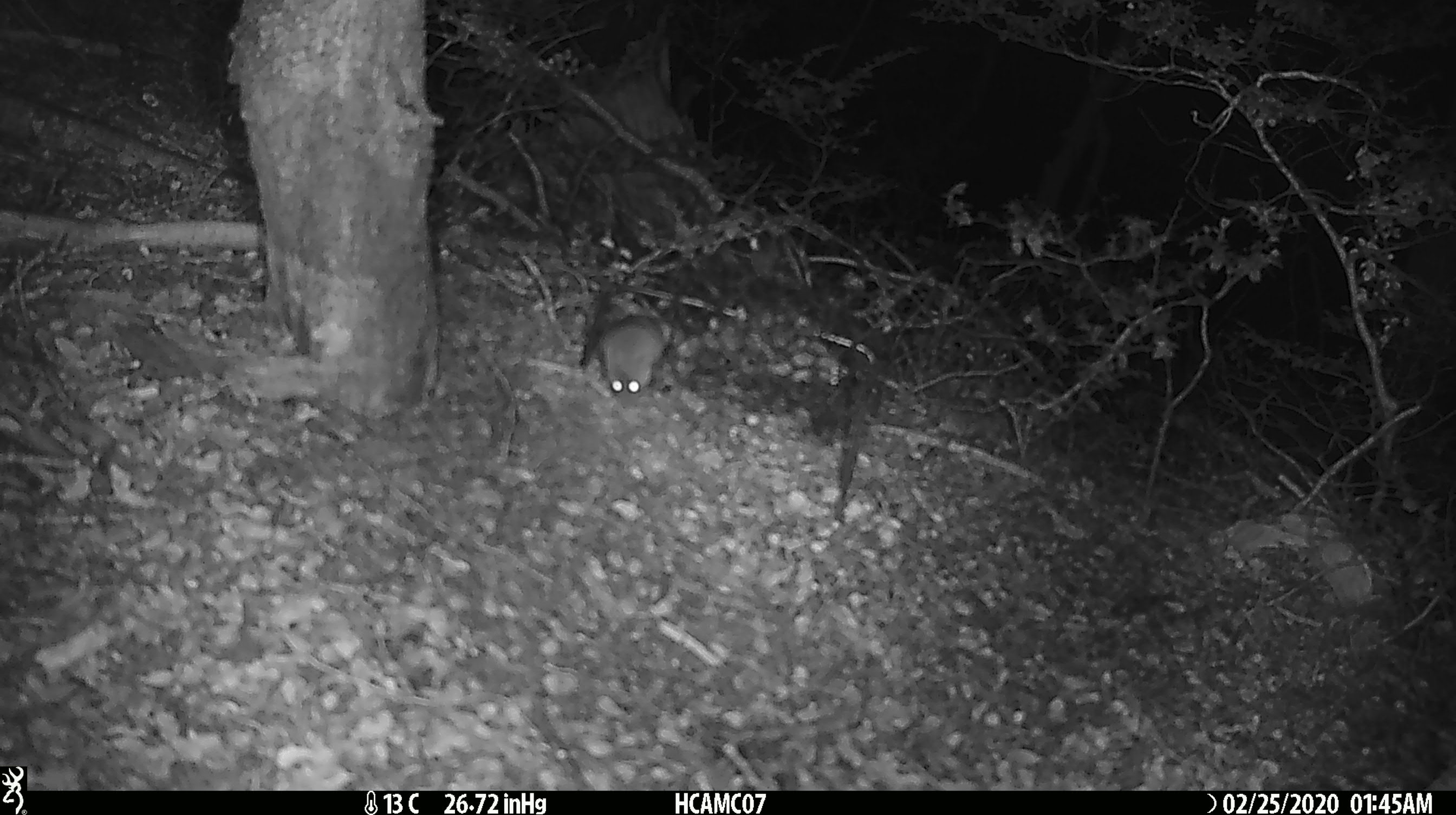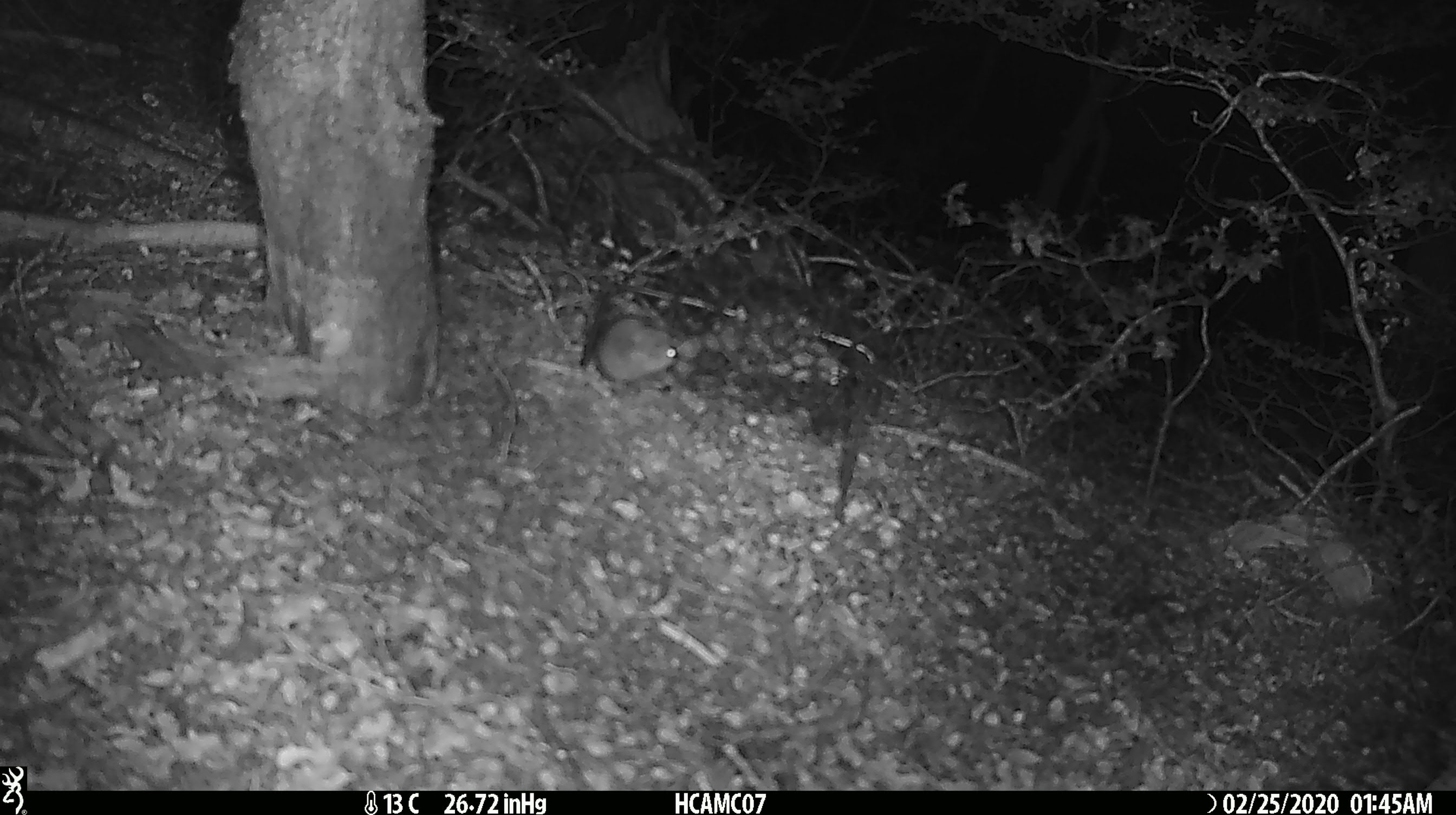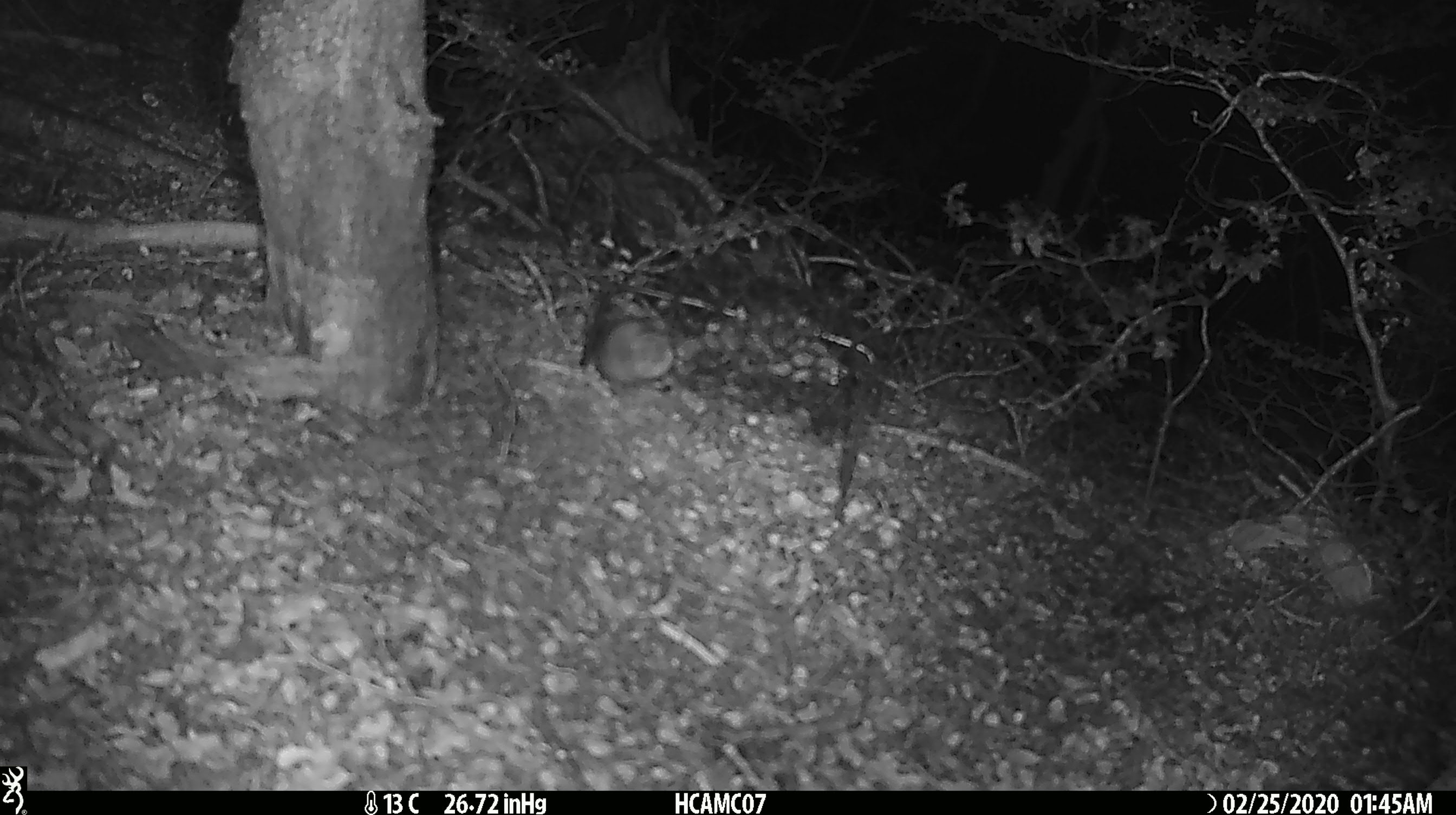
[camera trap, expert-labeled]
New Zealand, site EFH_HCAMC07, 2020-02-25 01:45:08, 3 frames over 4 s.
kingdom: Animalia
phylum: Chordata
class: Mammalia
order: Rodentia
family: Muridae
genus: Mus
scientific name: Mus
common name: mouse